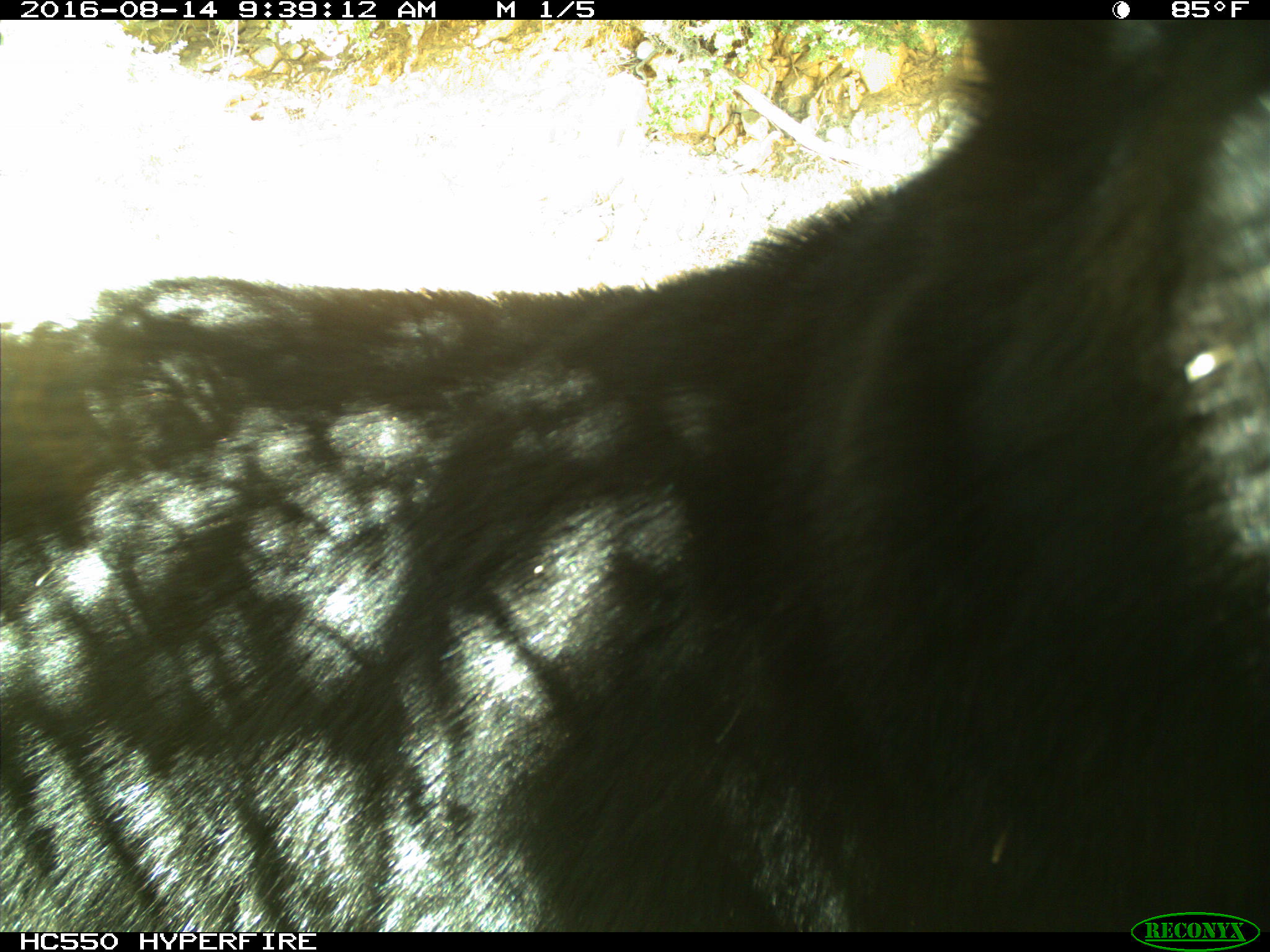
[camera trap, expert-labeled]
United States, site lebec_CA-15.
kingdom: Animalia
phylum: Chordata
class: Mammalia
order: Carnivora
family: Ursidae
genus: Ursus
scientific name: Ursus americanus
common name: american black bear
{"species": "Ursus americanus (american black bear)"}